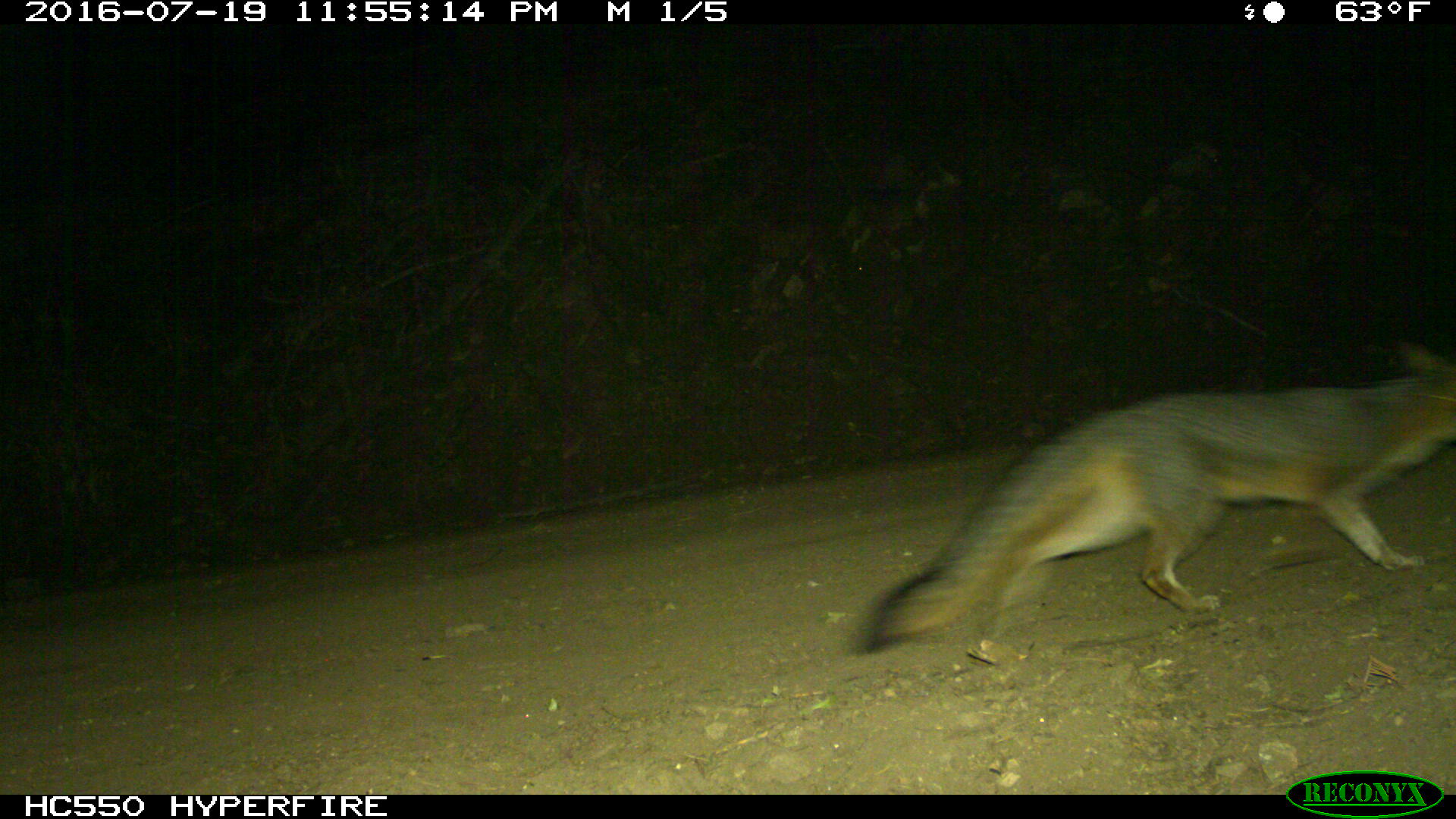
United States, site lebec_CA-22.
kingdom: Animalia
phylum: Chordata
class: Mammalia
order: Carnivora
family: Canidae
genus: Urocyon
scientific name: Urocyon cinereoargenteus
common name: gray fox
Urocyon cinereoargenteus (gray fox).